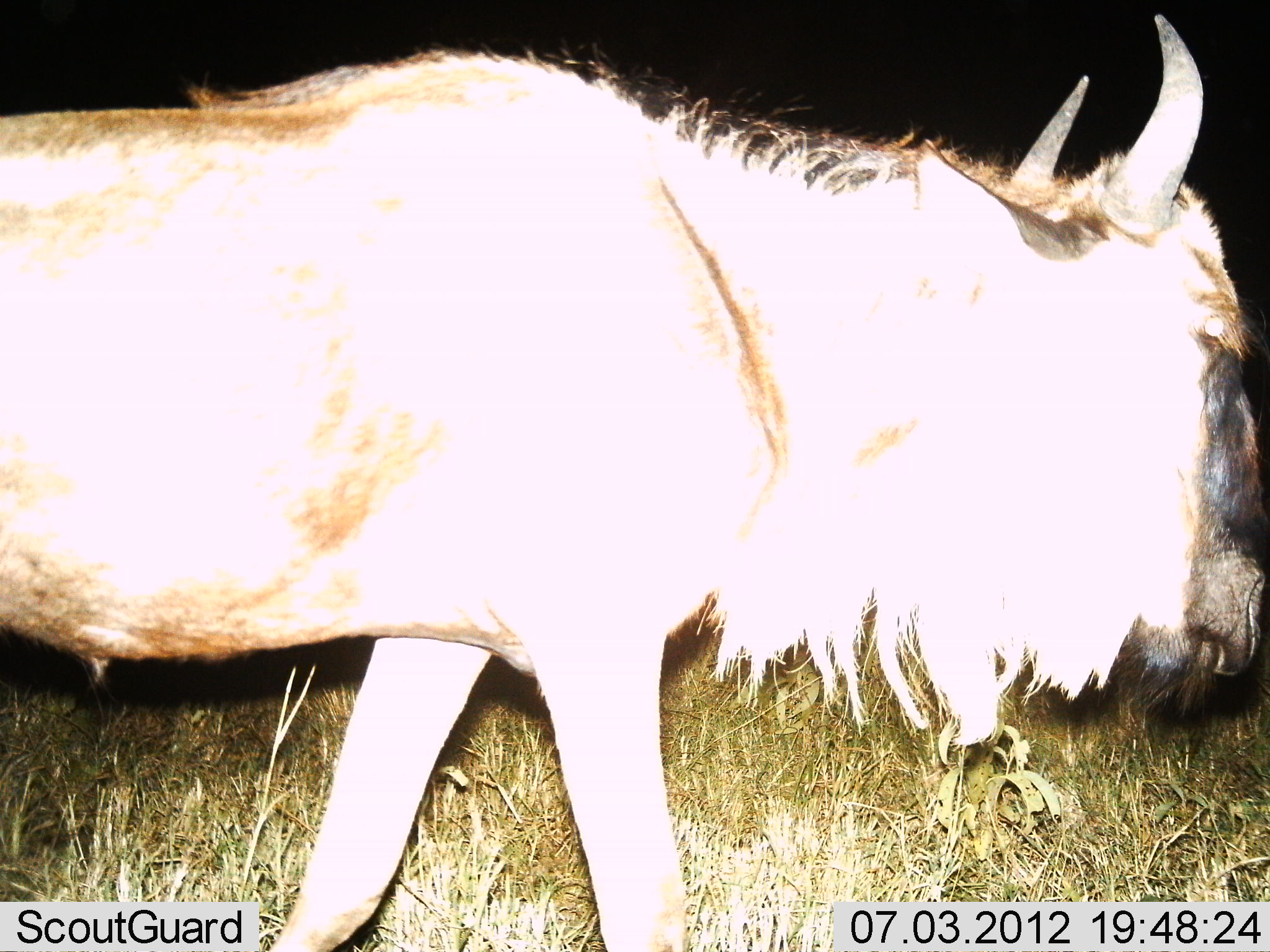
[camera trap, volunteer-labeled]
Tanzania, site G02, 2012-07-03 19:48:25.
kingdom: Animalia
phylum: Chordata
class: Mammalia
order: Artiodactyla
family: Bovidae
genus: Connochaetes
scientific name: Connochaetes taurinus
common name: blue wildebeest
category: wildebeest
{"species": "wildebeest (blue wildebeest) (Connochaetes taurinus)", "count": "1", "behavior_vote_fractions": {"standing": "30%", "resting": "0%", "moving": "70%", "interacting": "0%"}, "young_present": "0%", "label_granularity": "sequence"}